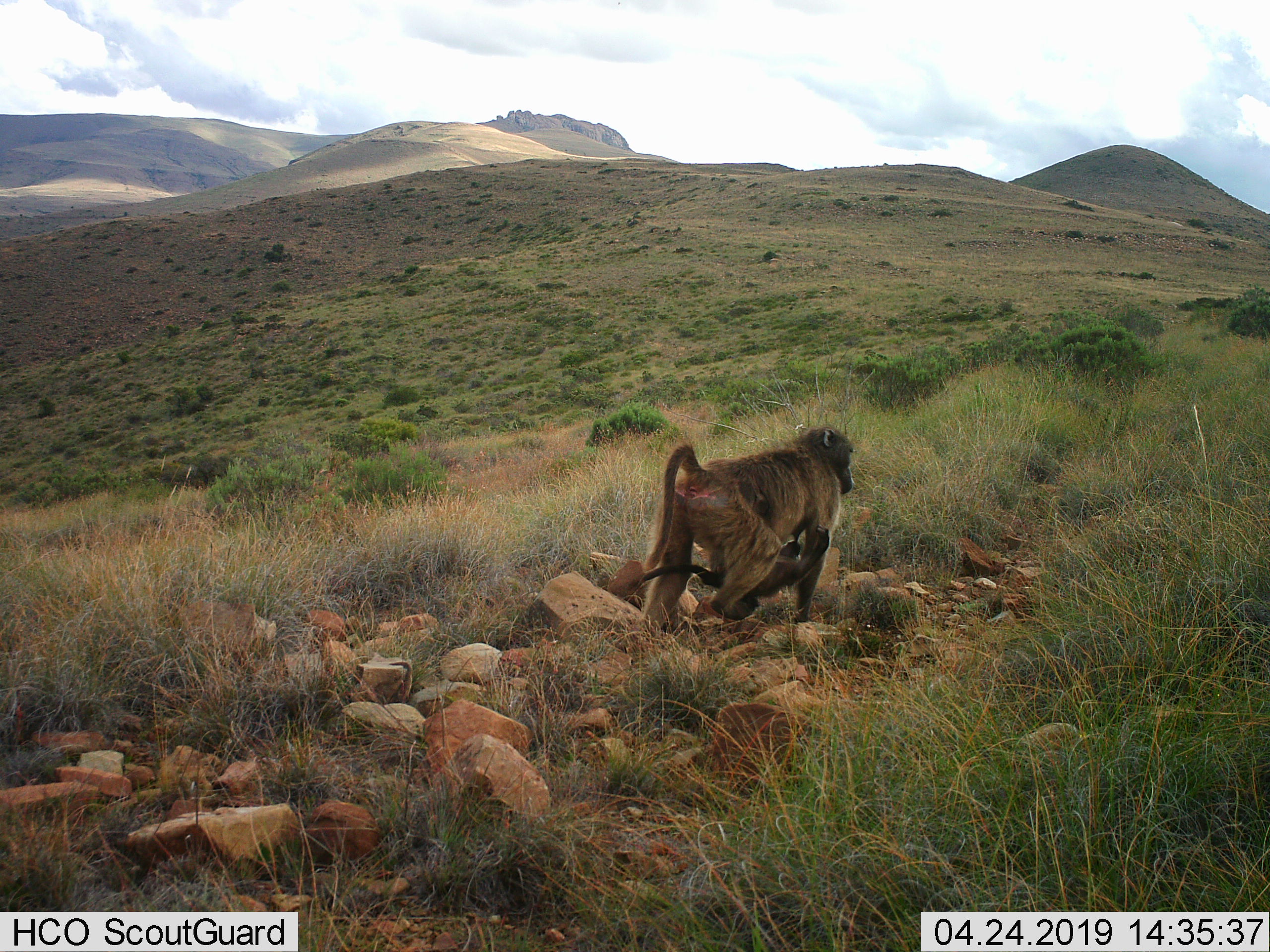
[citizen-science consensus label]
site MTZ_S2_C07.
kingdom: Animalia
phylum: Chordata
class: Mammalia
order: Primates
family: Cercopithecidae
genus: Papio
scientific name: Papio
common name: baboon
Baboon (Papio), count 2. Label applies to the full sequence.